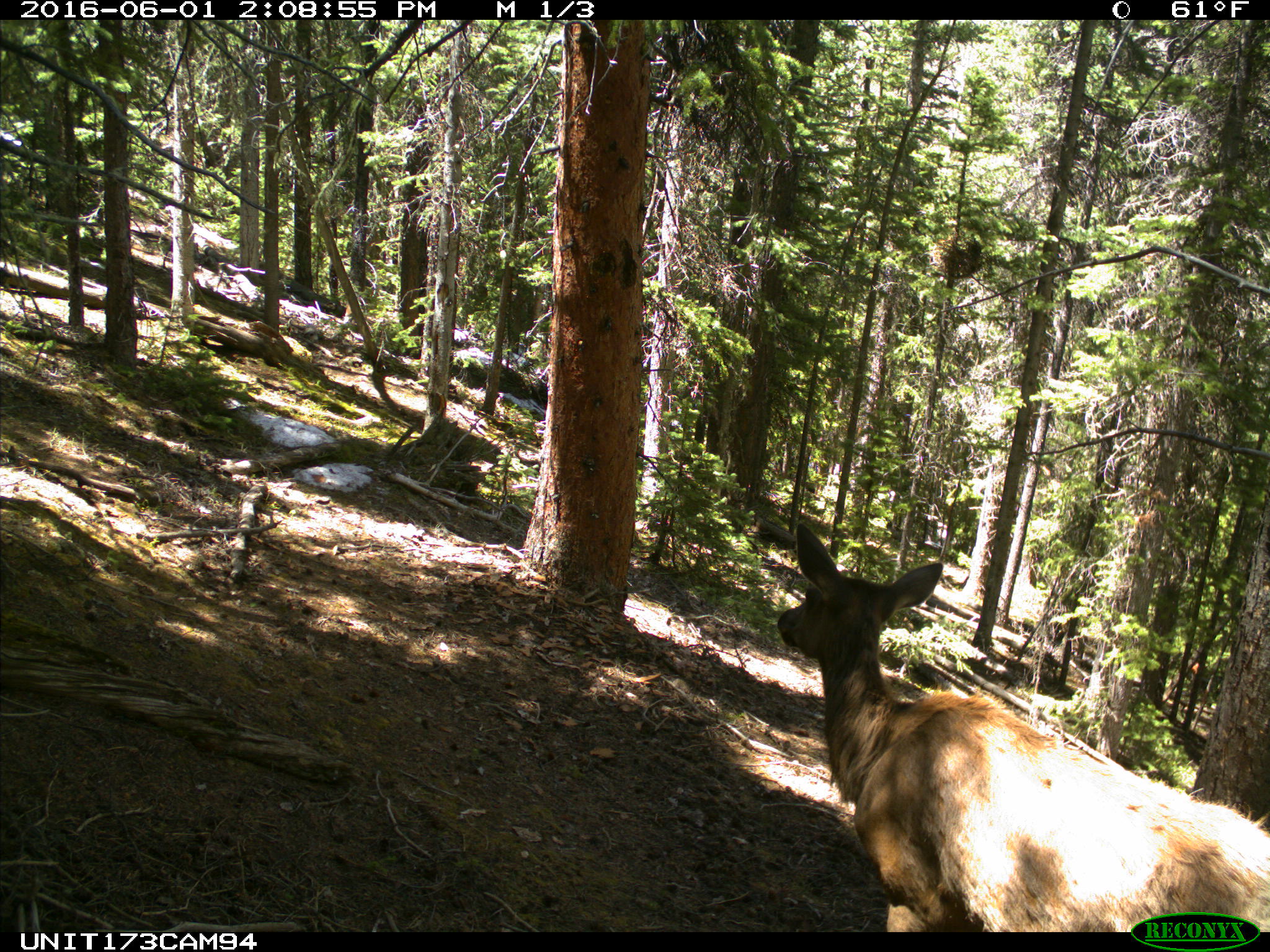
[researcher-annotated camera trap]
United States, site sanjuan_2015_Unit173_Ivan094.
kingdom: Animalia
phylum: Chordata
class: Mammalia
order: Artiodactyla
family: Cervidae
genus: Cervus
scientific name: Cervus elaphus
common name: red deer